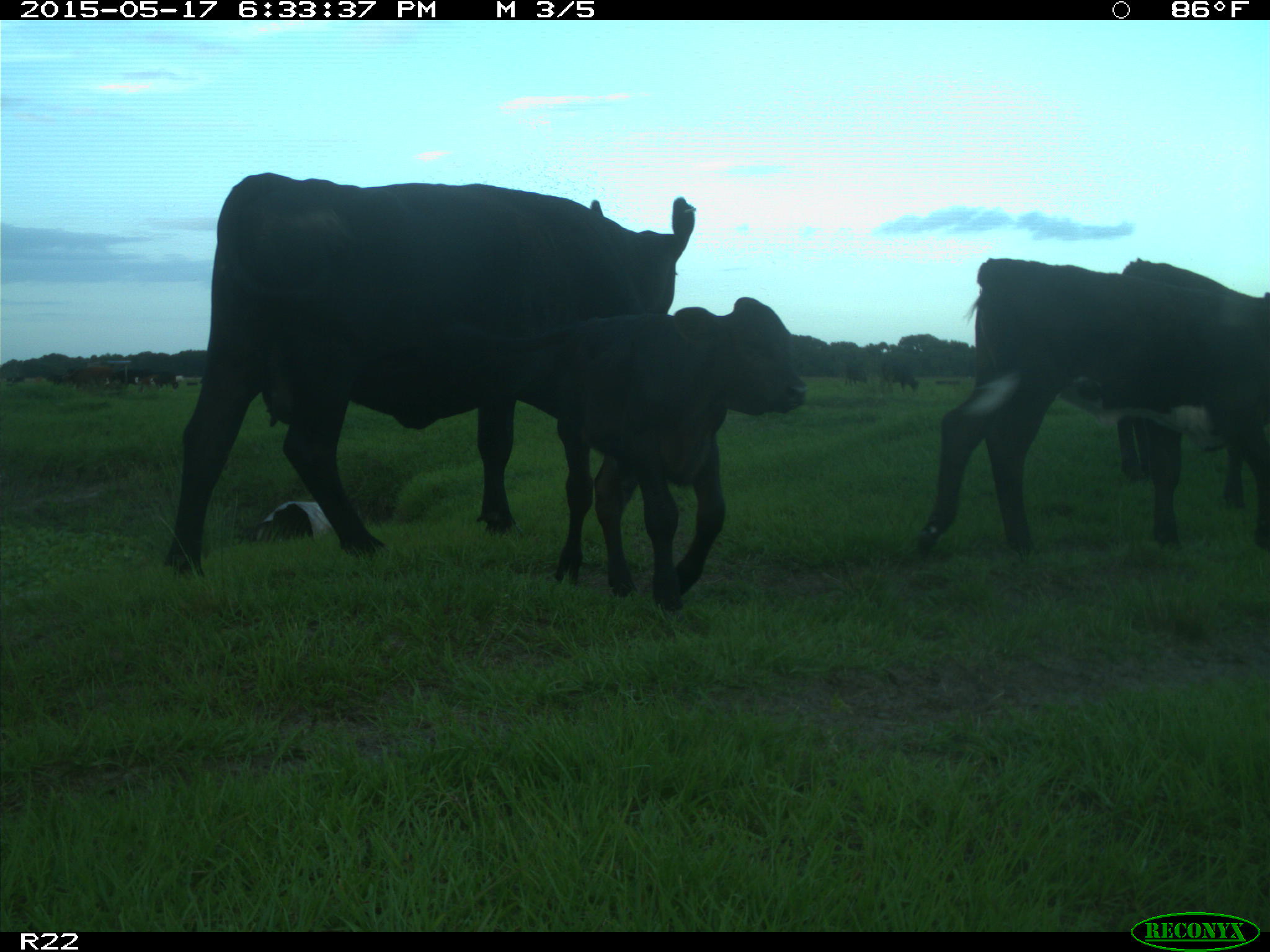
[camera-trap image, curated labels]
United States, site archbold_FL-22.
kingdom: Animalia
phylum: Chordata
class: Mammalia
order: Artiodactyla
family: Bovidae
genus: Bos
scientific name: Bos taurus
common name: domestic cow